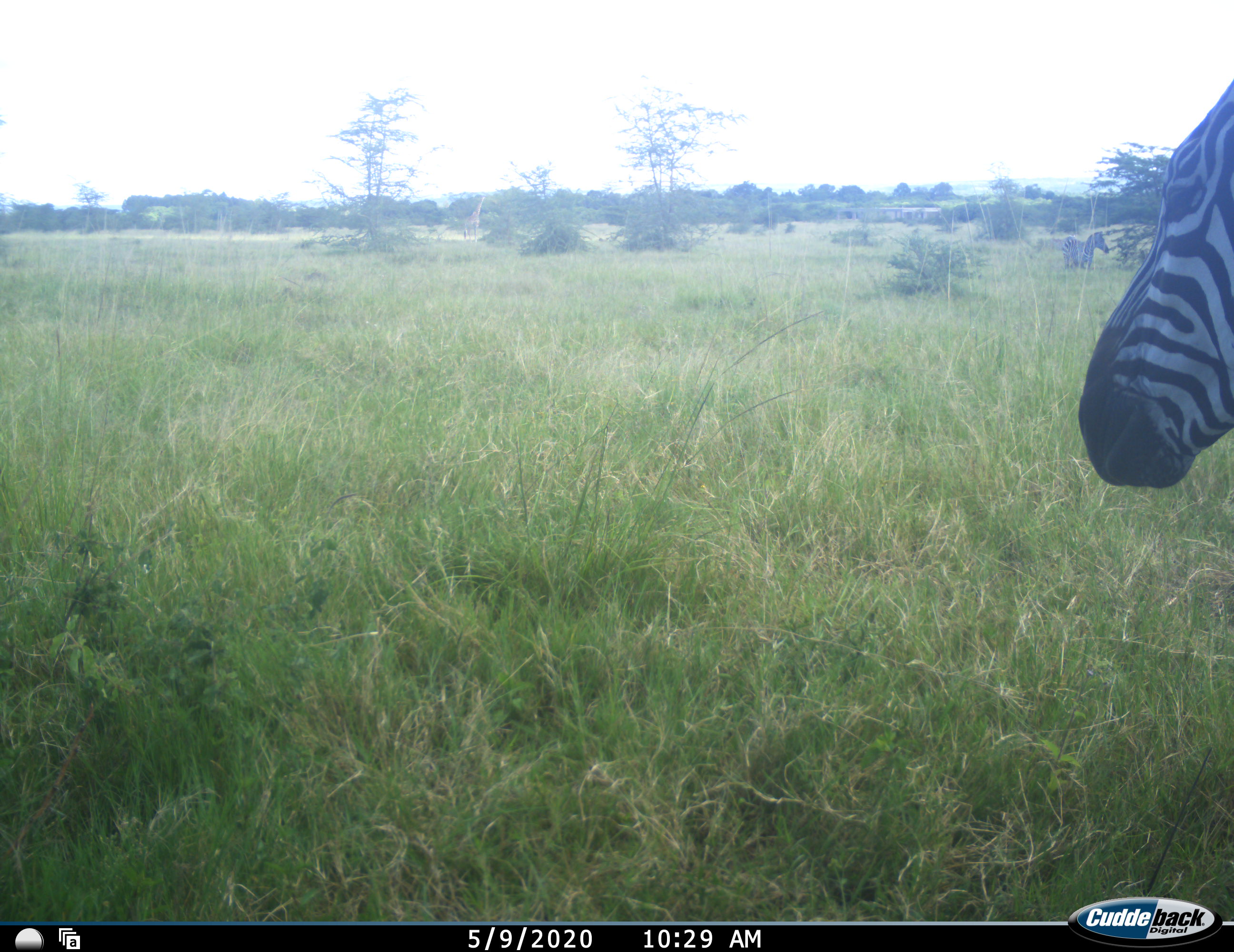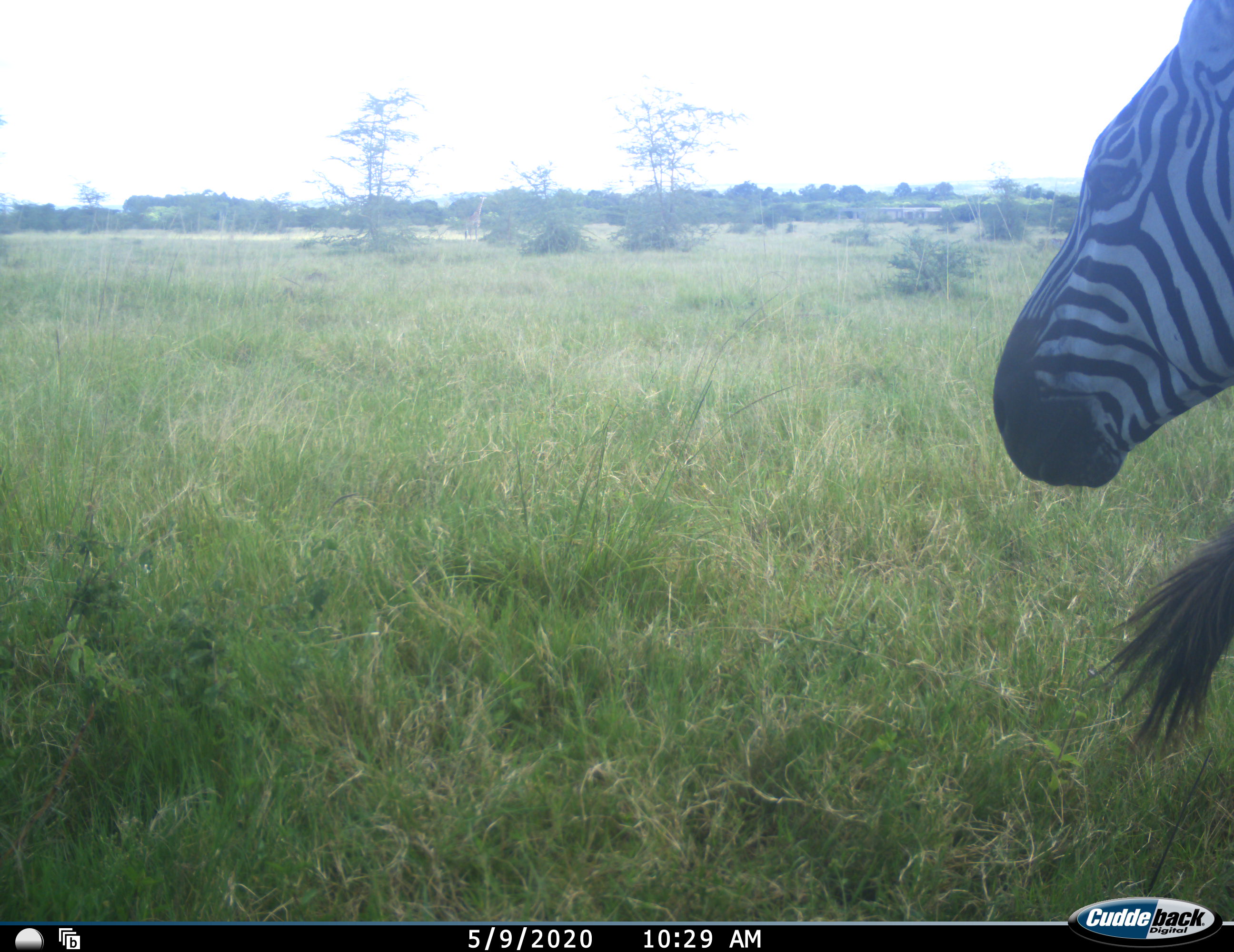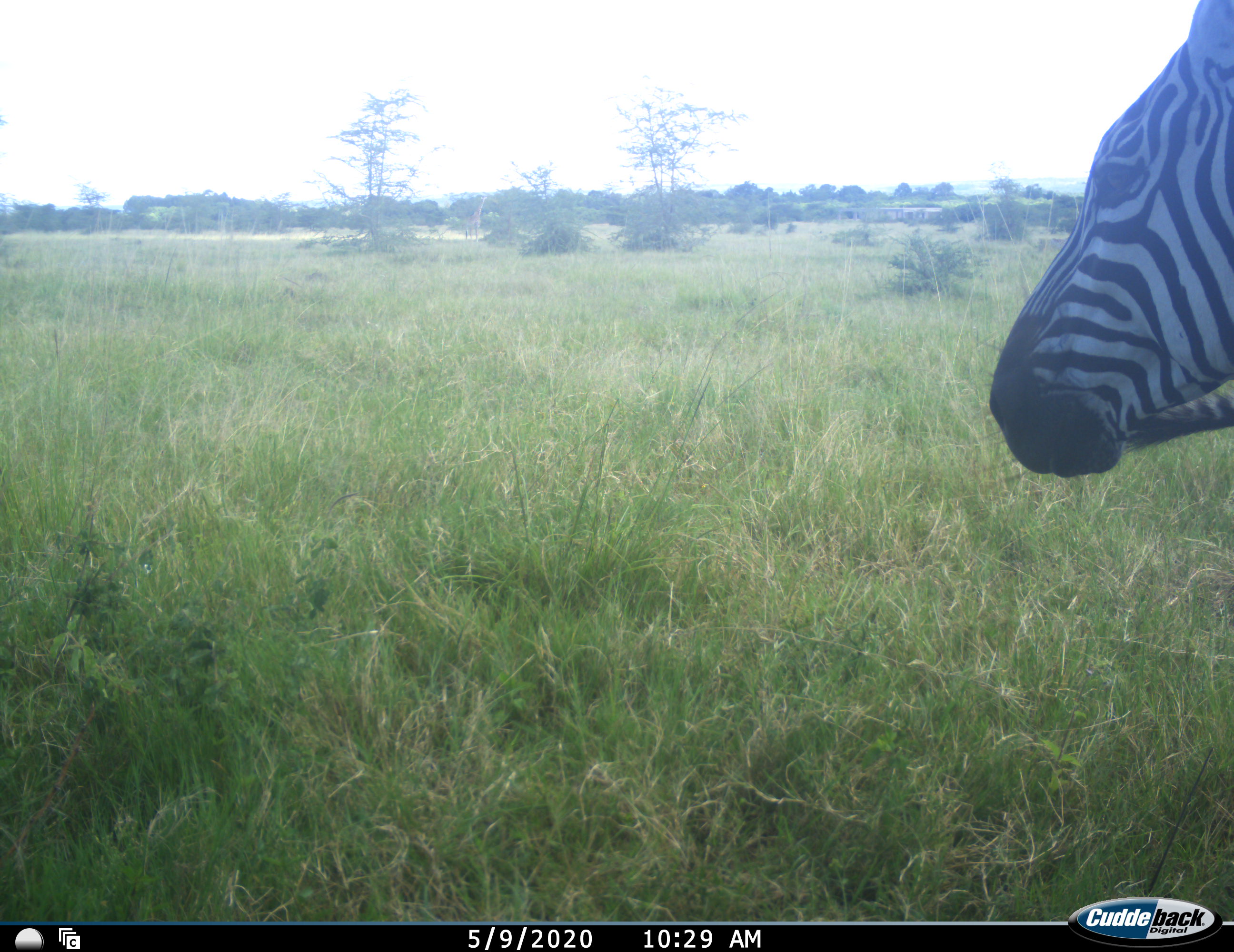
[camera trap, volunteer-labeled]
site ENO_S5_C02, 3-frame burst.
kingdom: Animalia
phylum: Chordata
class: Mammalia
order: Perissodactyla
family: Equidae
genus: Equus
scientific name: Equus quagga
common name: plains zebra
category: zebraplains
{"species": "zebraplains (plains zebra) (Equus quagga)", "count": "2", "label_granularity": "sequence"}